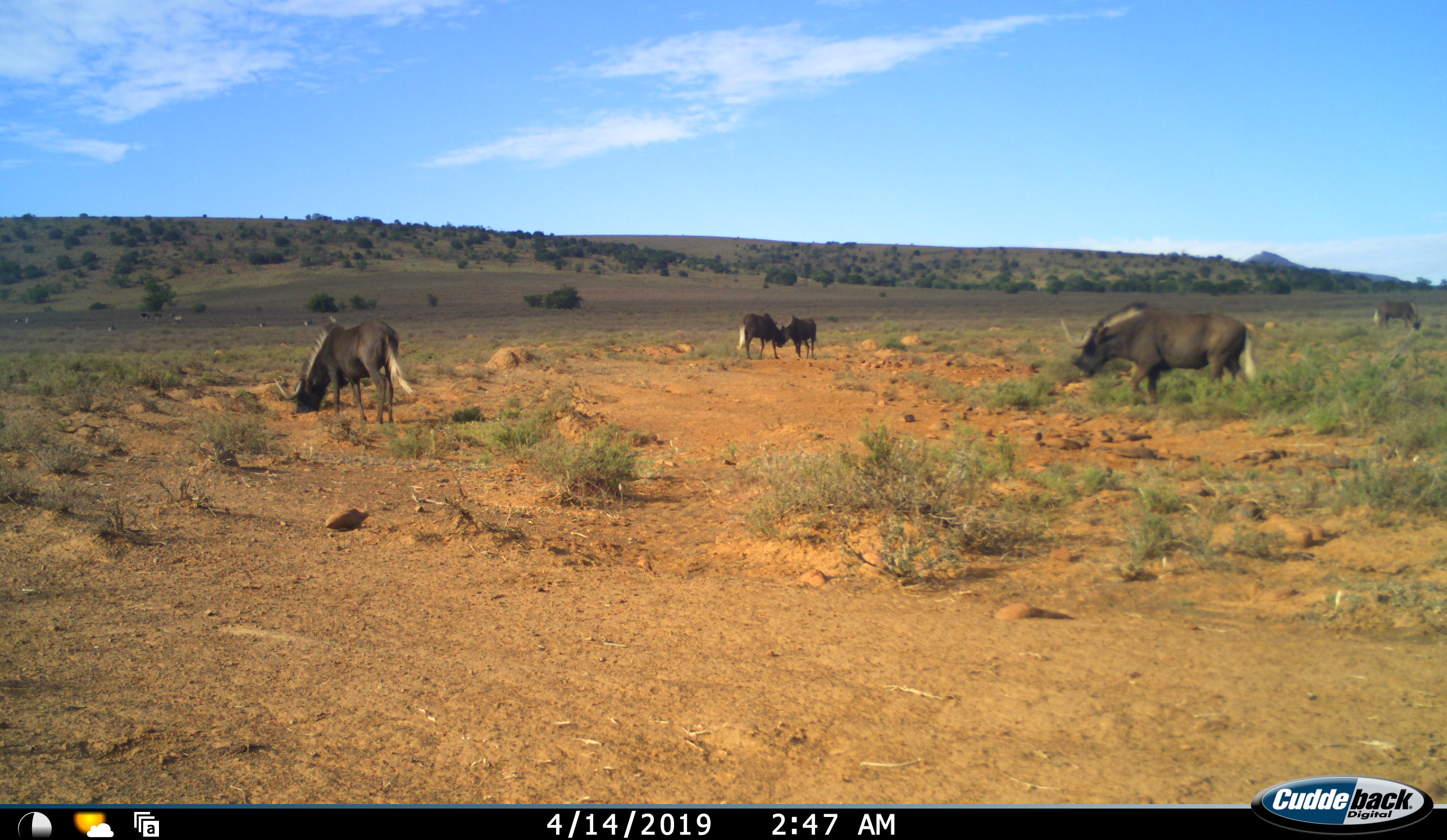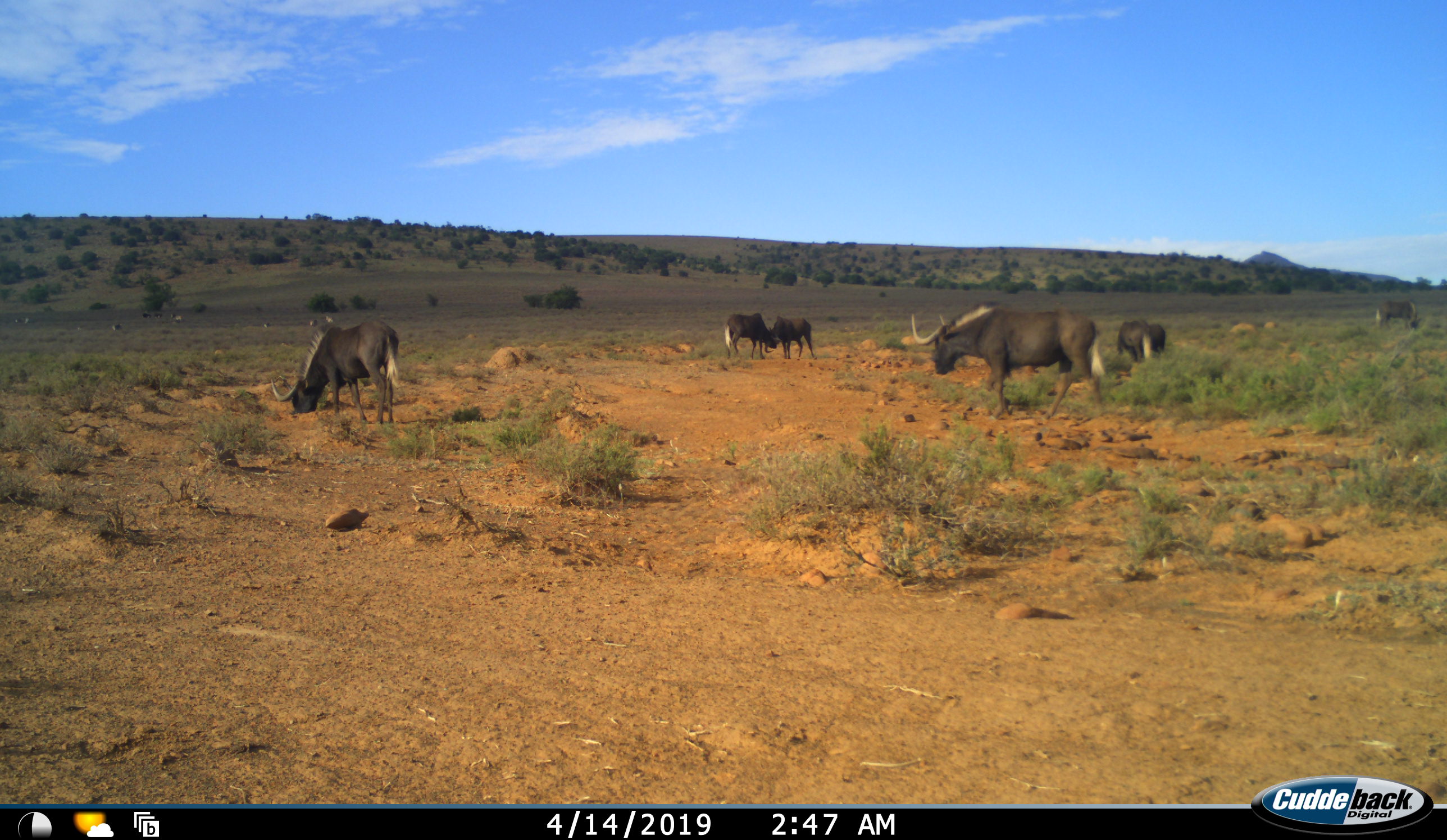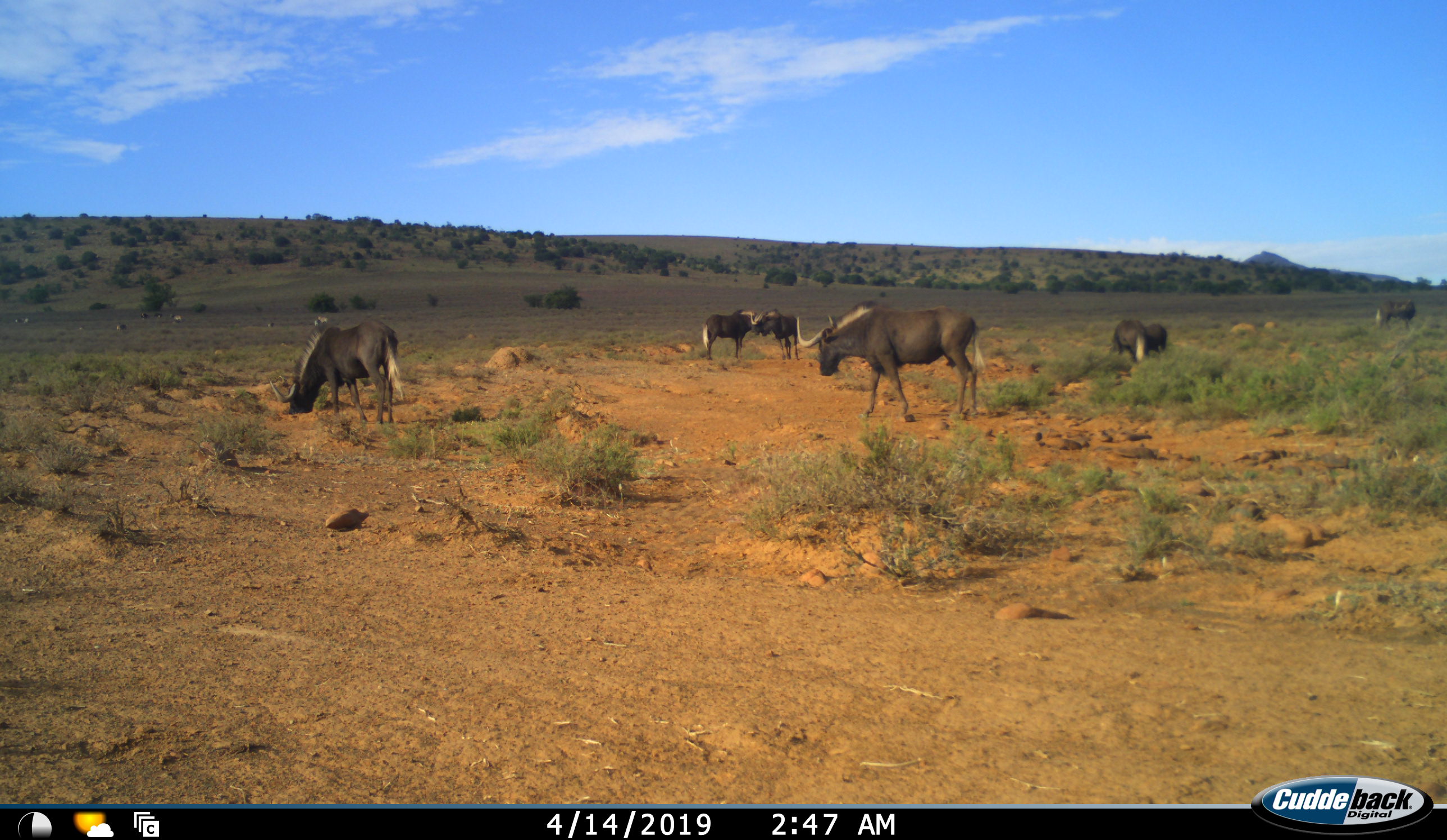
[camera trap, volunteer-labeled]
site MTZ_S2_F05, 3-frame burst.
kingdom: Animalia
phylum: Chordata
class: Mammalia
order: Artiodactyla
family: Bovidae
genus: Connochaetes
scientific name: Connochaetes gnou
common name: black wildebeest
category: wildebeestblack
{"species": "wildebeestblack (black wildebeest) (Connochaetes gnou)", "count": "7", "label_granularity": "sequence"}